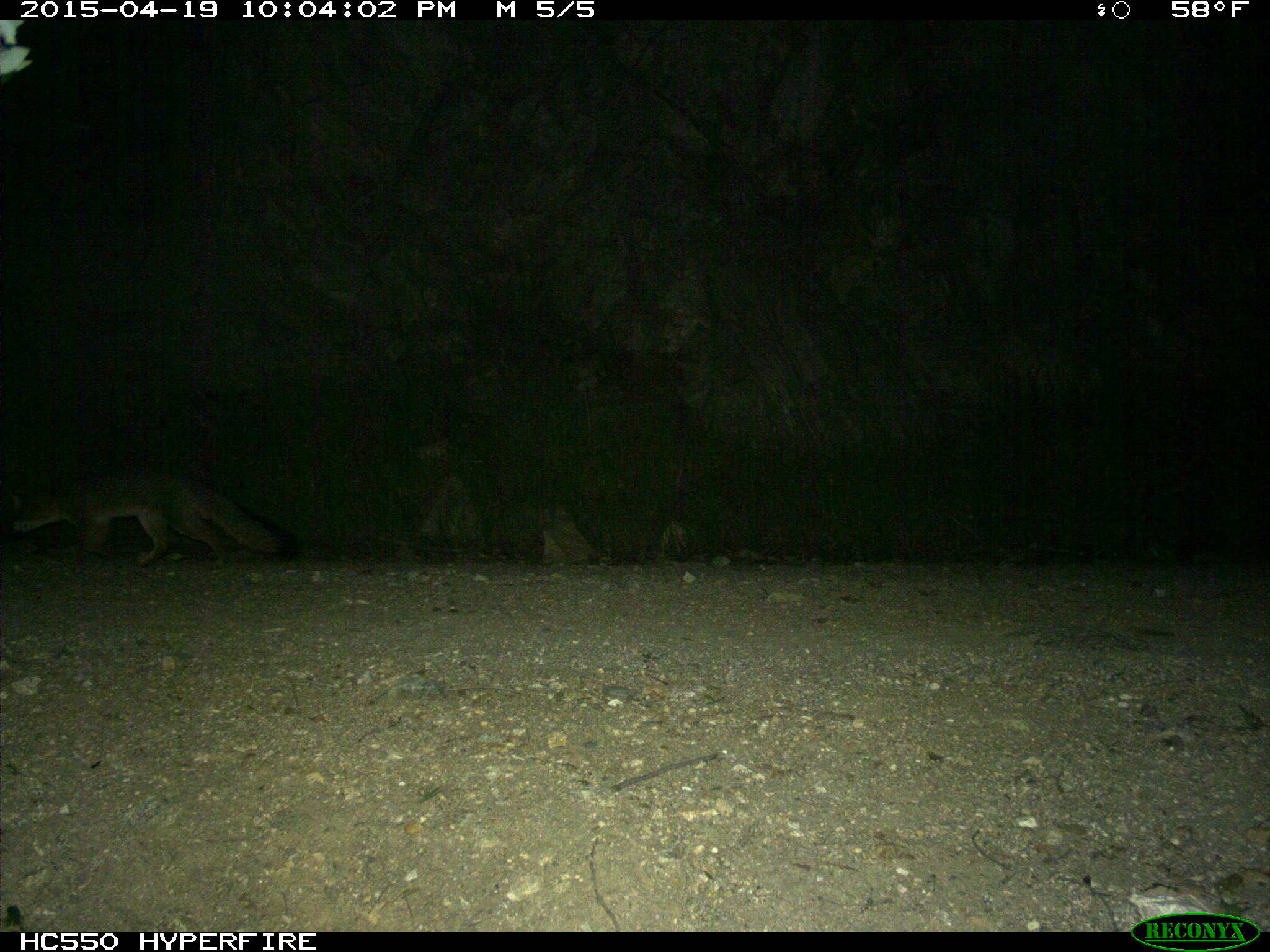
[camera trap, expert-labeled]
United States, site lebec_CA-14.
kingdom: Animalia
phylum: Chordata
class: Mammalia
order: Carnivora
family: Canidae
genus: Urocyon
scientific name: Urocyon cinereoargenteus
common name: gray fox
Urocyon cinereoargenteus (gray fox).